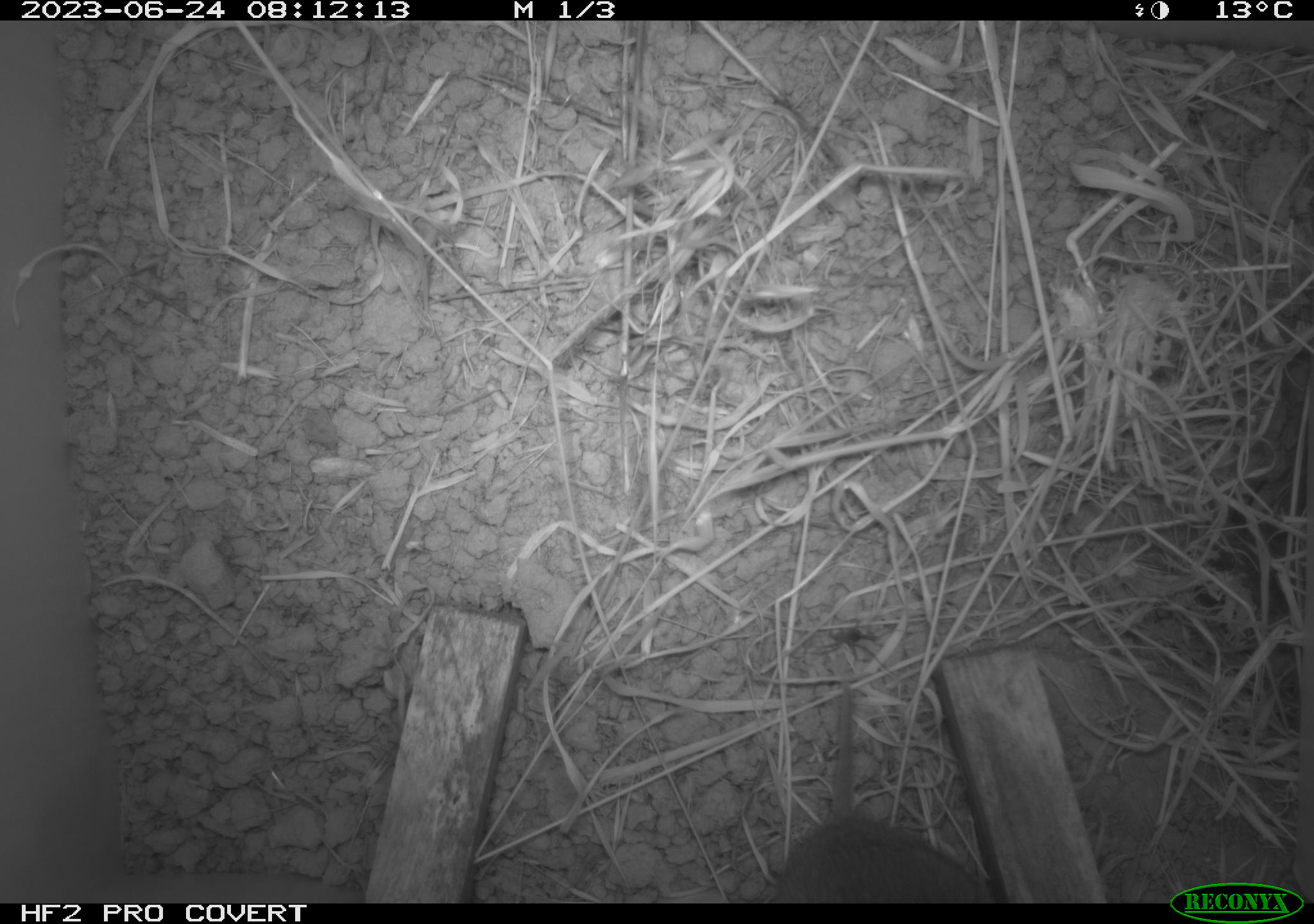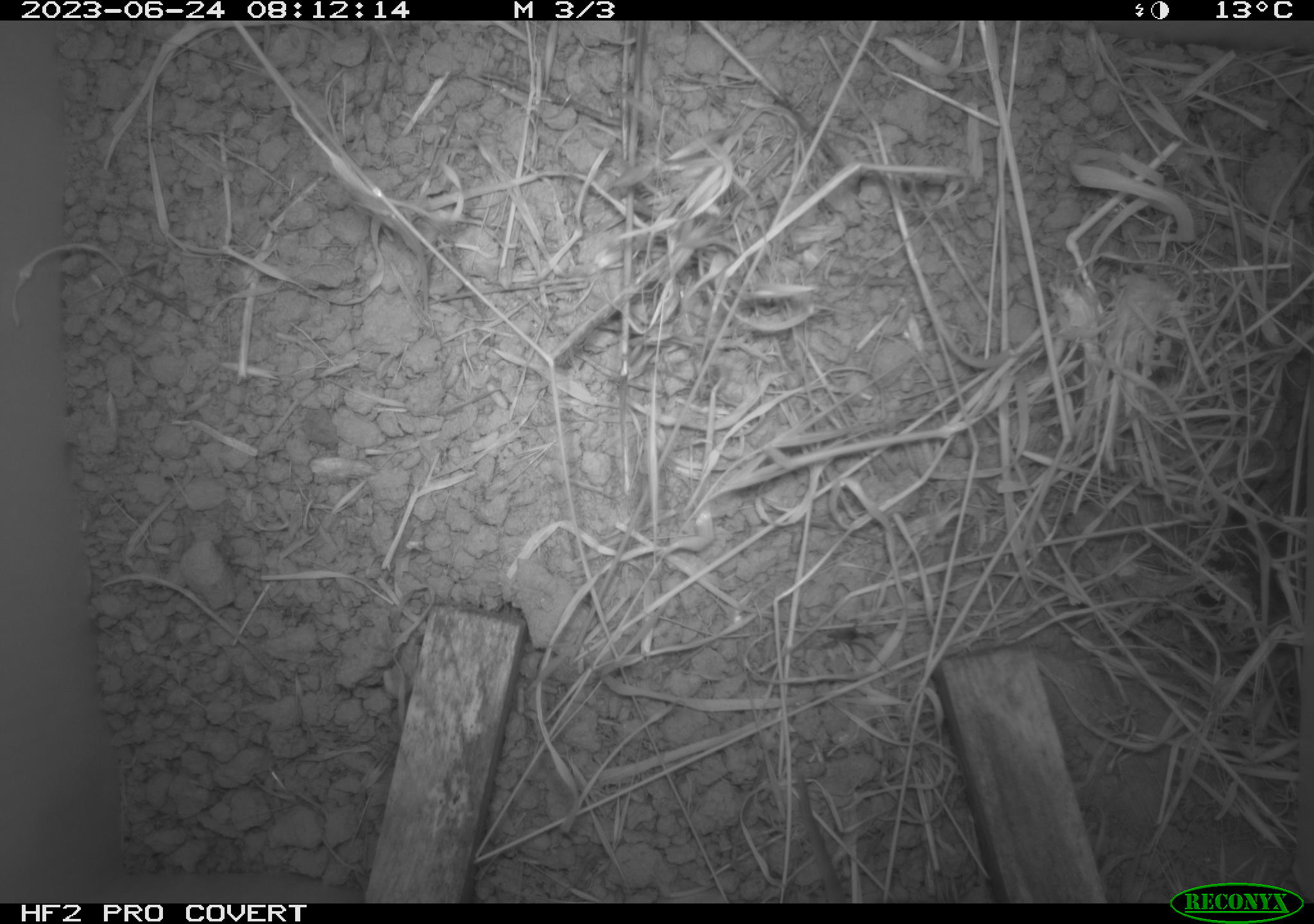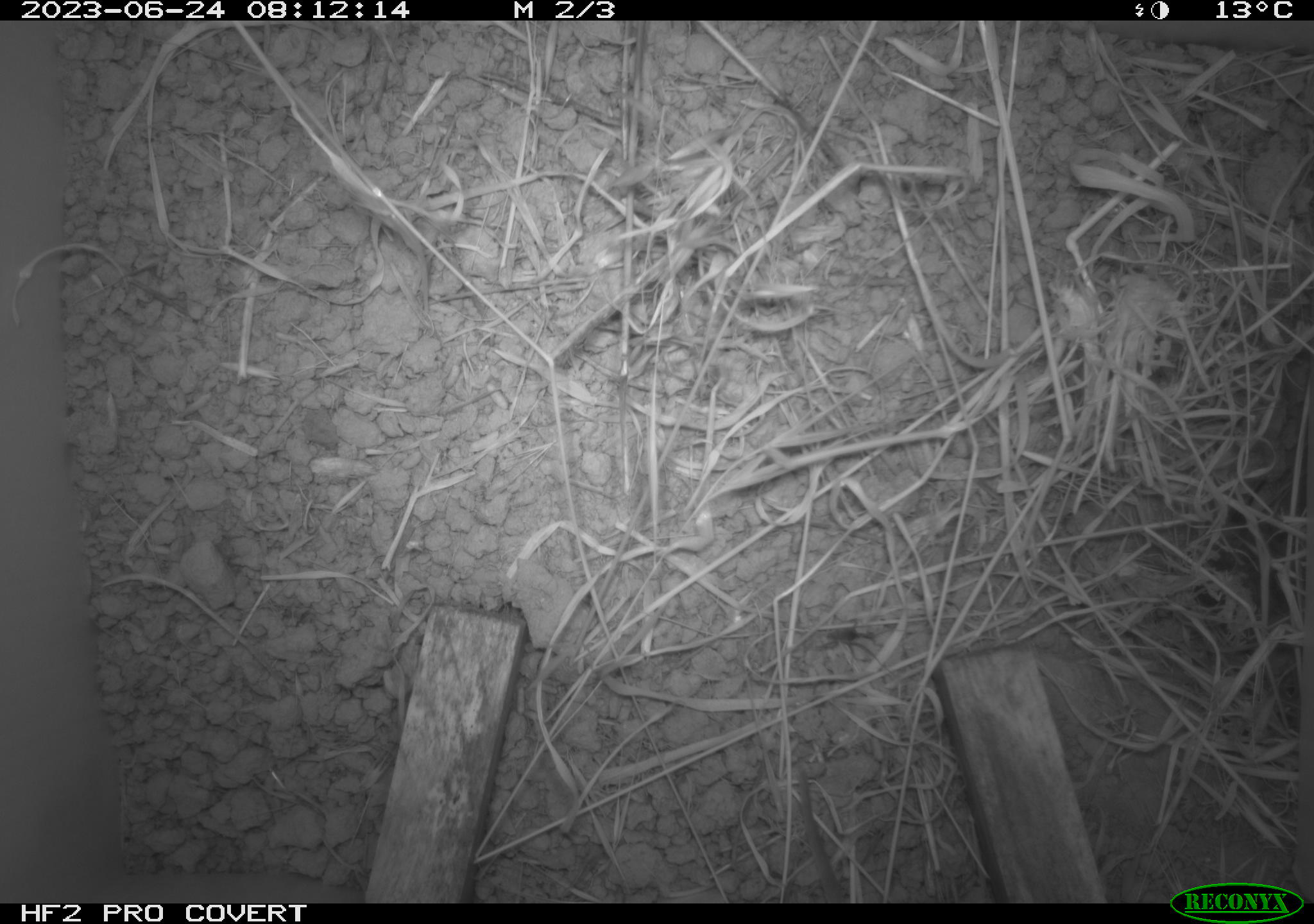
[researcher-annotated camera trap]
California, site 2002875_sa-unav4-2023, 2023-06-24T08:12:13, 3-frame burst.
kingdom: Animalia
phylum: Chordata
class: Mammalia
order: Rodentia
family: Cricetidae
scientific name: Arvicolinae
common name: voles, lemmings, and muskrats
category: arvicolinae subfamily